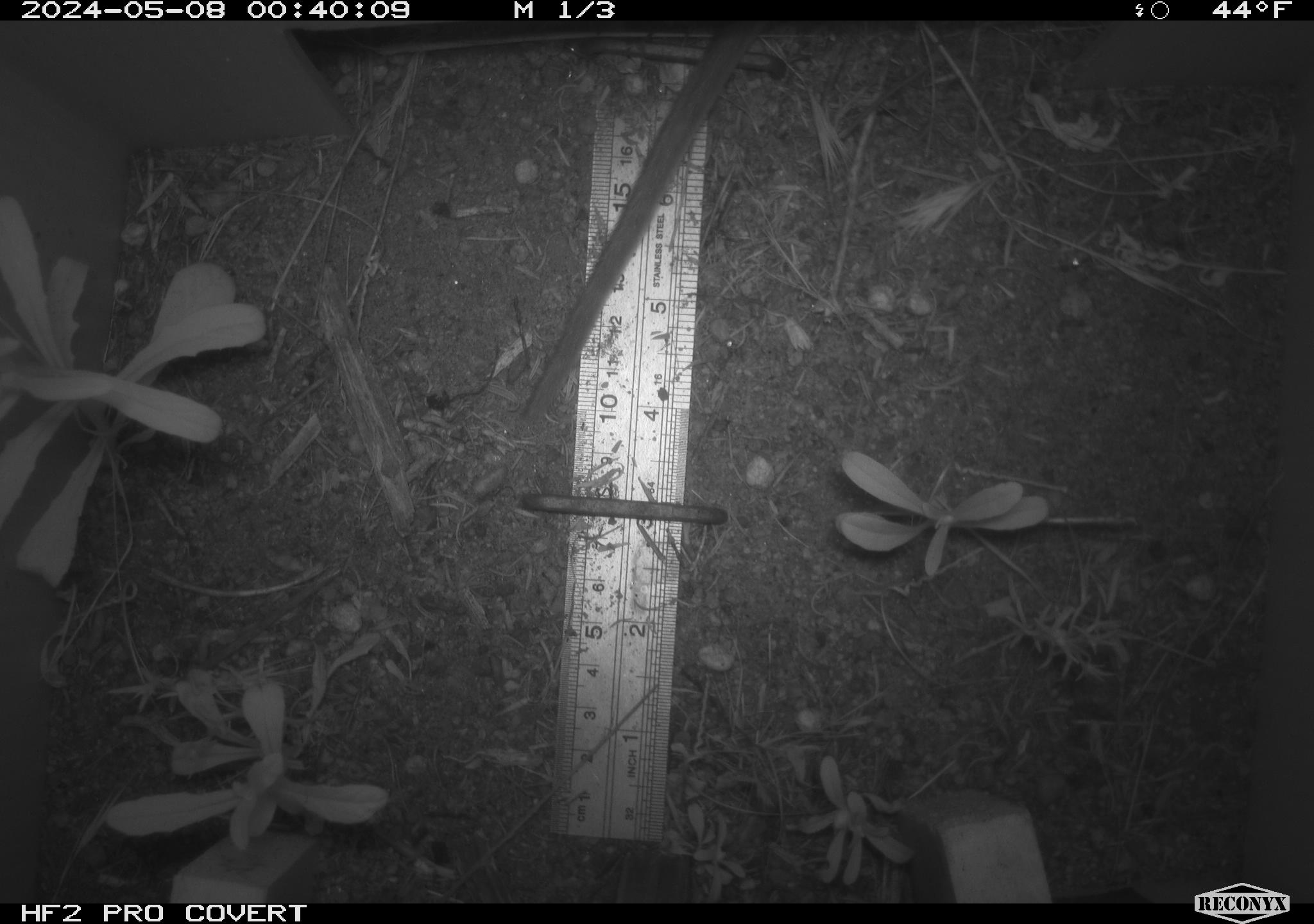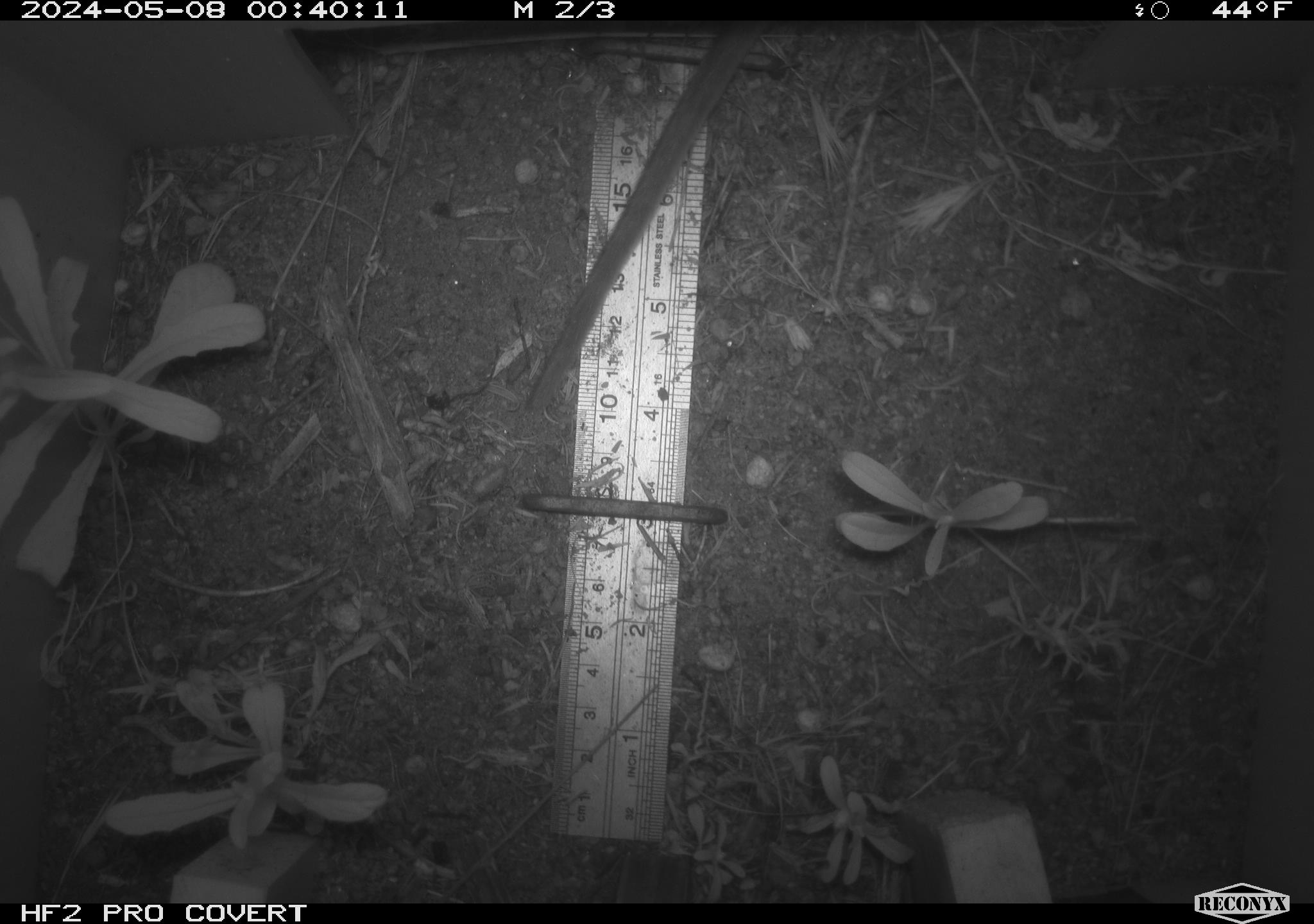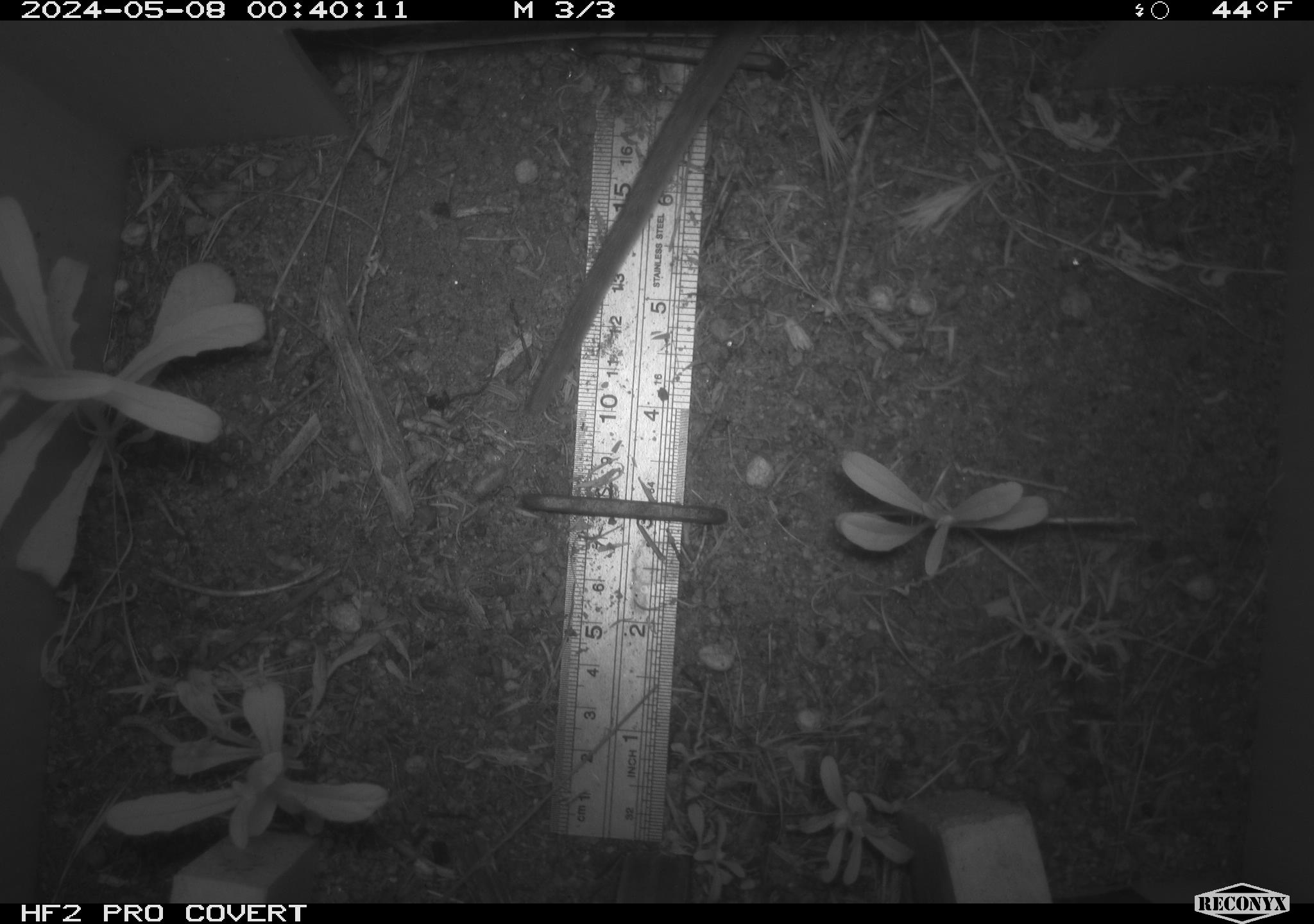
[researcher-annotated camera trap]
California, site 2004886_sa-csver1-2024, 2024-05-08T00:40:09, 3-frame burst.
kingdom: Animalia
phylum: Chordata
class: Mammalia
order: Rodentia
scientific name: Rodentia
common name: rodent